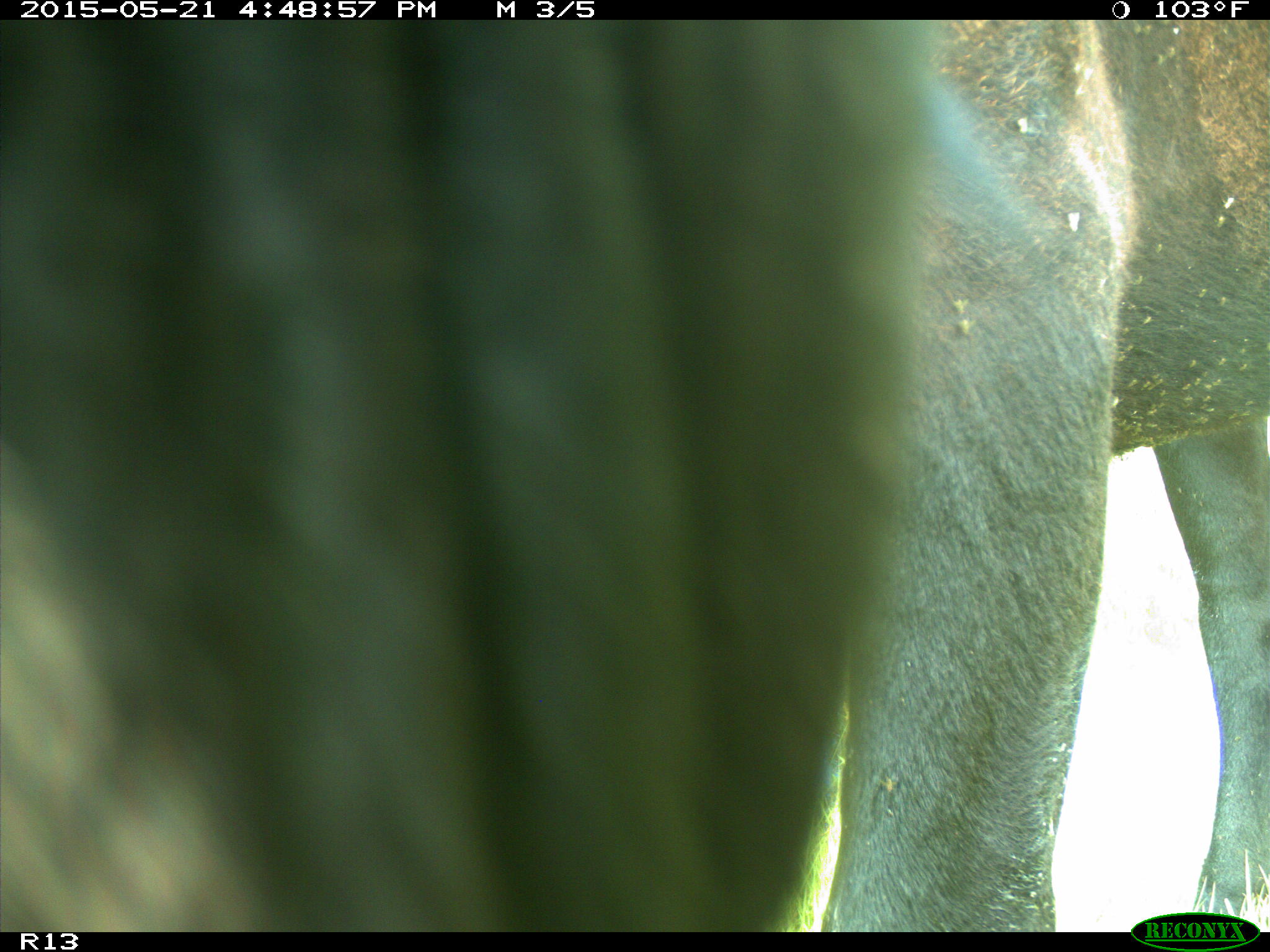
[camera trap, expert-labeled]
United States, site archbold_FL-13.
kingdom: Animalia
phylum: Chordata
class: Mammalia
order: Artiodactyla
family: Bovidae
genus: Bos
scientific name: Bos taurus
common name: domestic cow